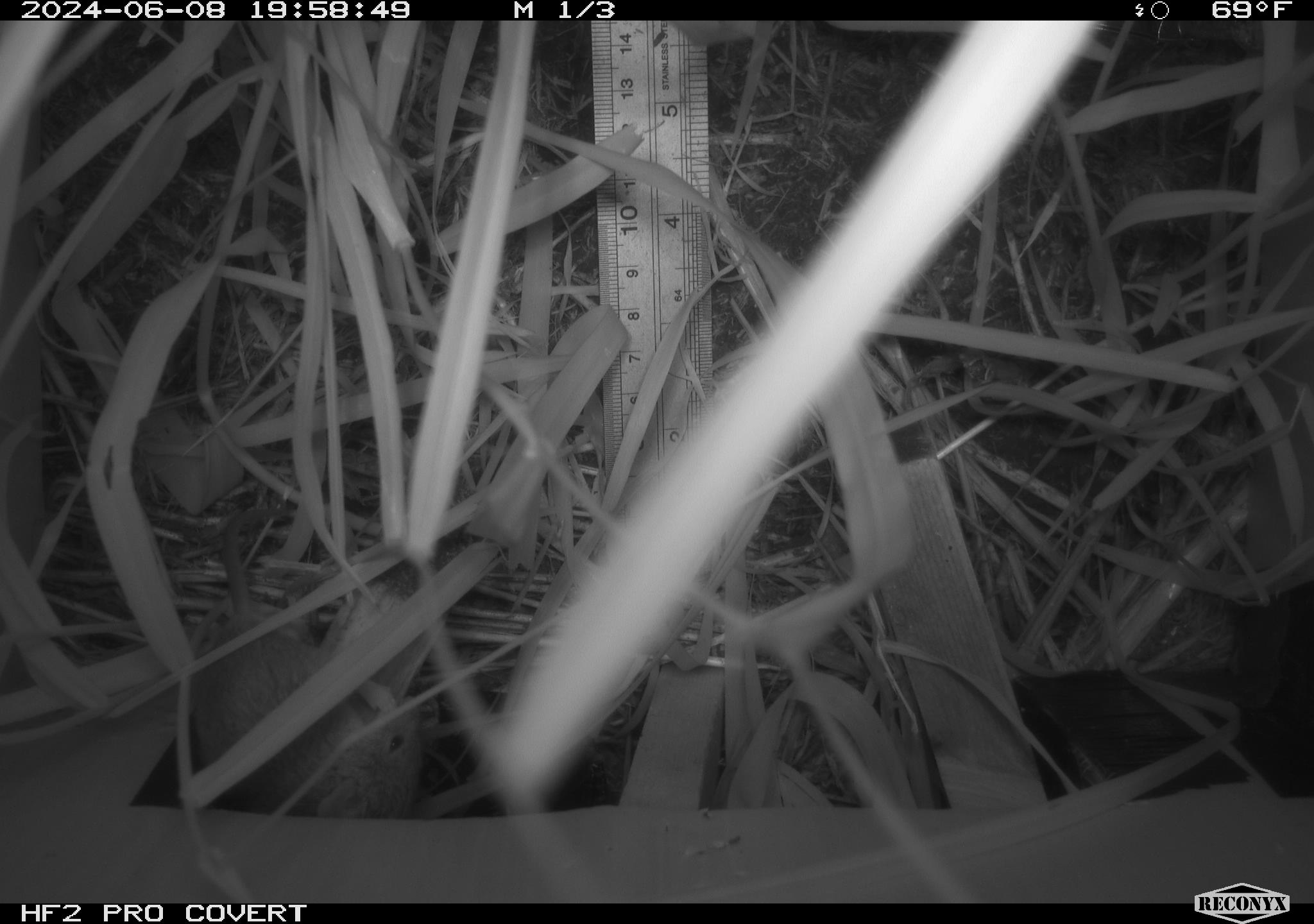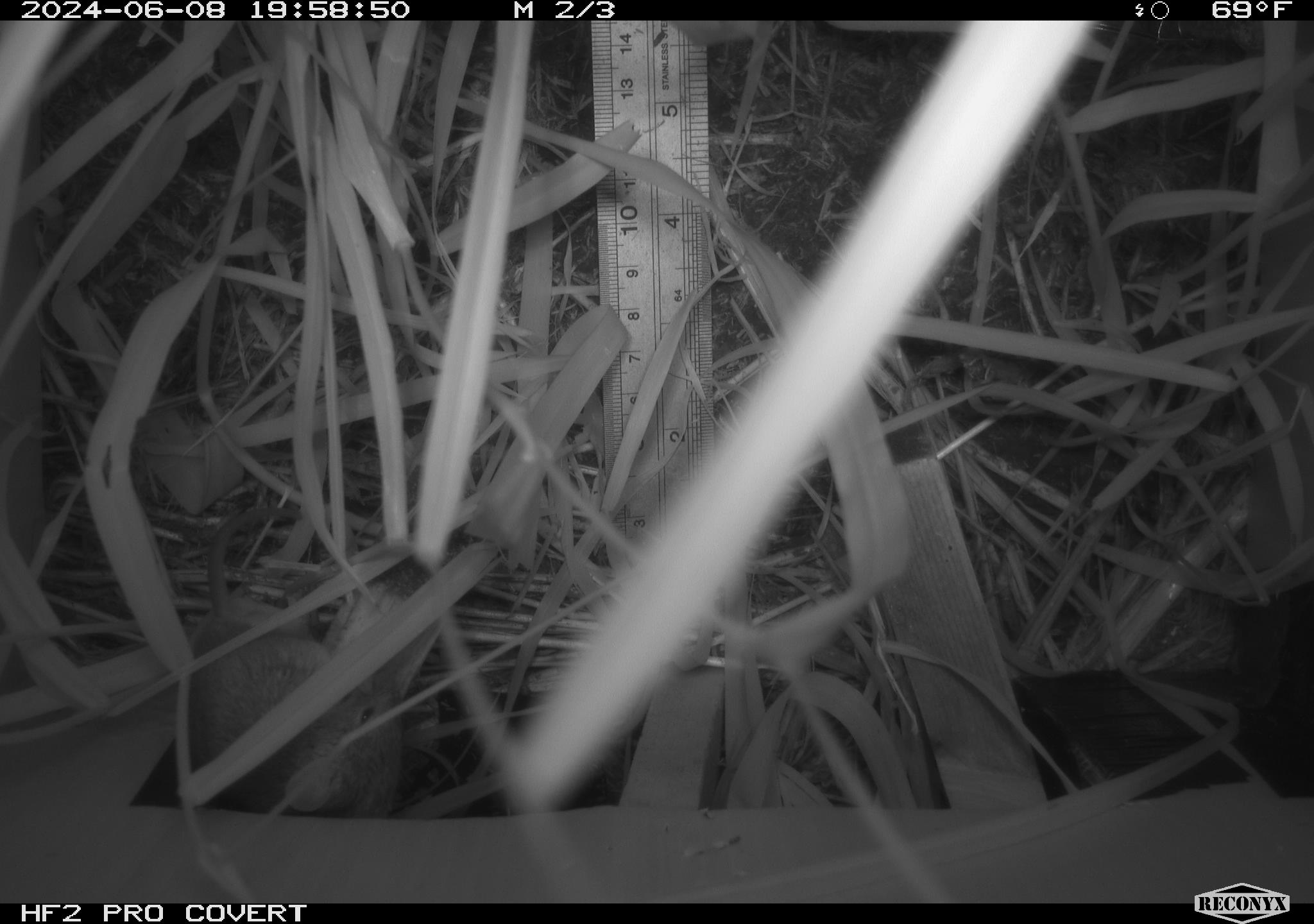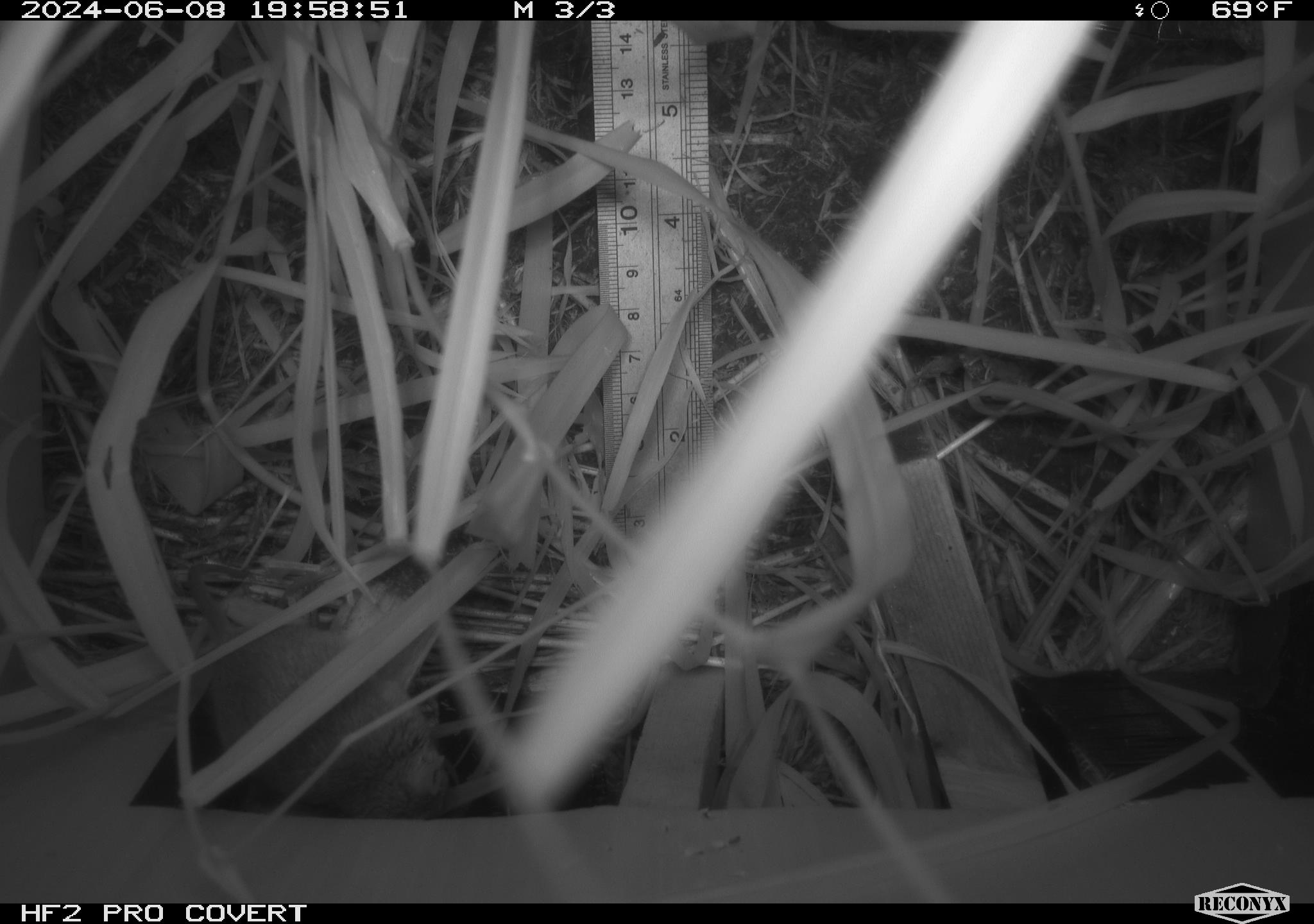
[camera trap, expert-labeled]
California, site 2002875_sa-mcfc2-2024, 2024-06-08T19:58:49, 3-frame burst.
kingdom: Animalia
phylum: Chordata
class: Mammalia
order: Rodentia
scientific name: Rodentia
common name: rodent